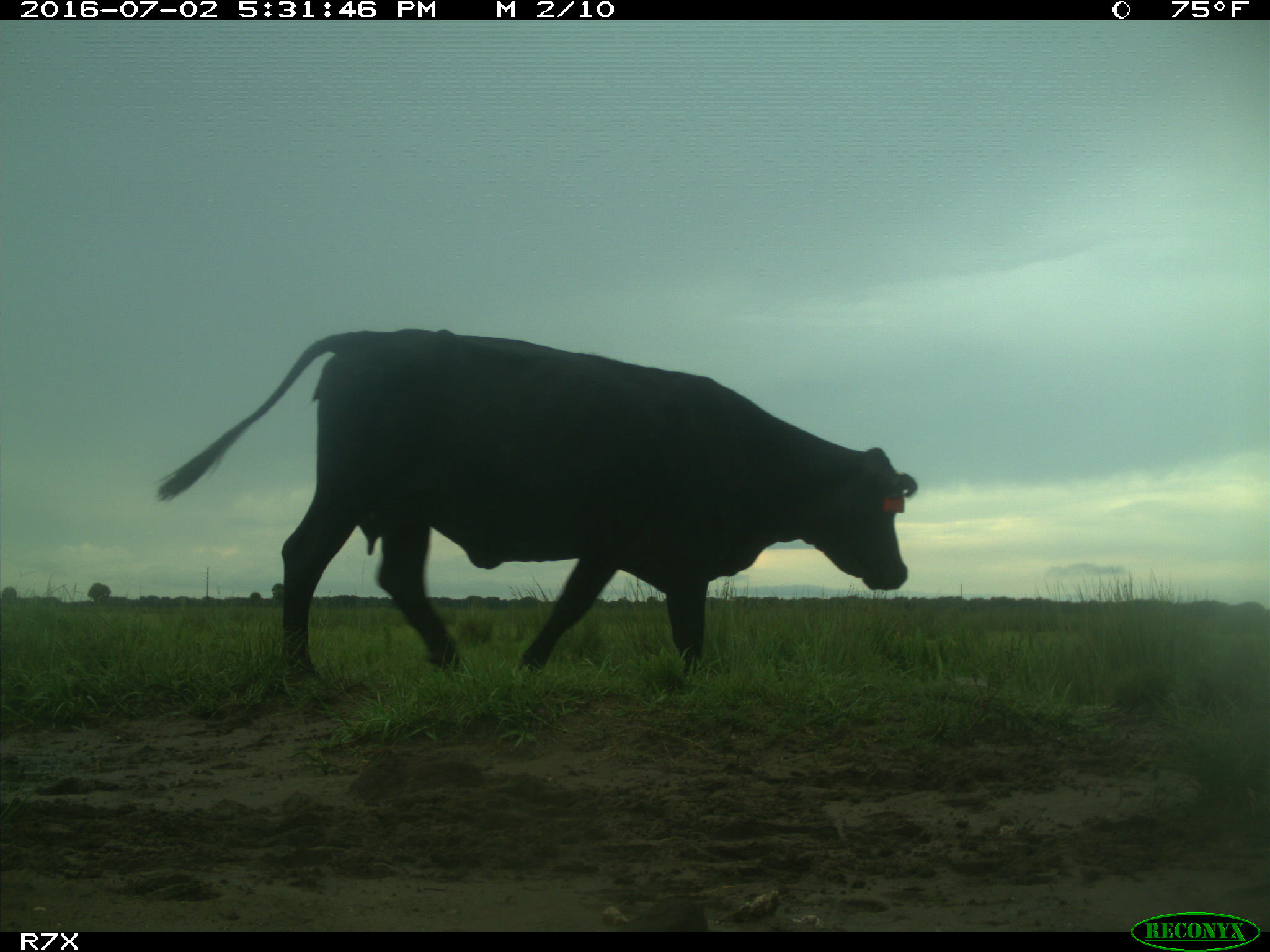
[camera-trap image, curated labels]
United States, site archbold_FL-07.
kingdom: Animalia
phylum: Chordata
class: Mammalia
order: Artiodactyla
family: Bovidae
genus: Bos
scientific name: Bos taurus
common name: domestic cow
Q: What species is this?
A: Bos taurus (domestic cow).